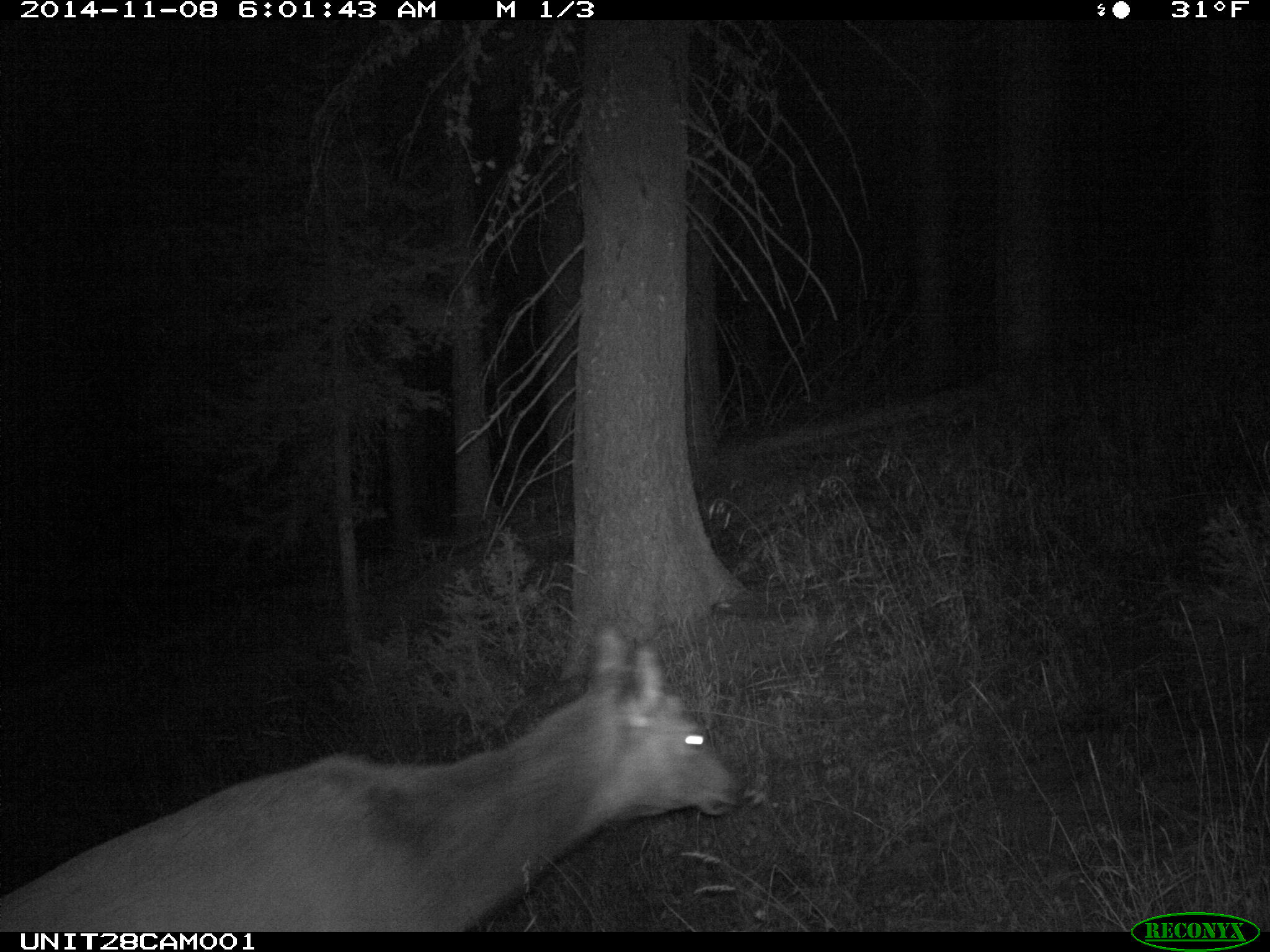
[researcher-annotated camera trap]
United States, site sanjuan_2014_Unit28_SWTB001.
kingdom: Animalia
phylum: Chordata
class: Mammalia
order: Artiodactyla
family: Cervidae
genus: Cervus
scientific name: Cervus elaphus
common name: red deer